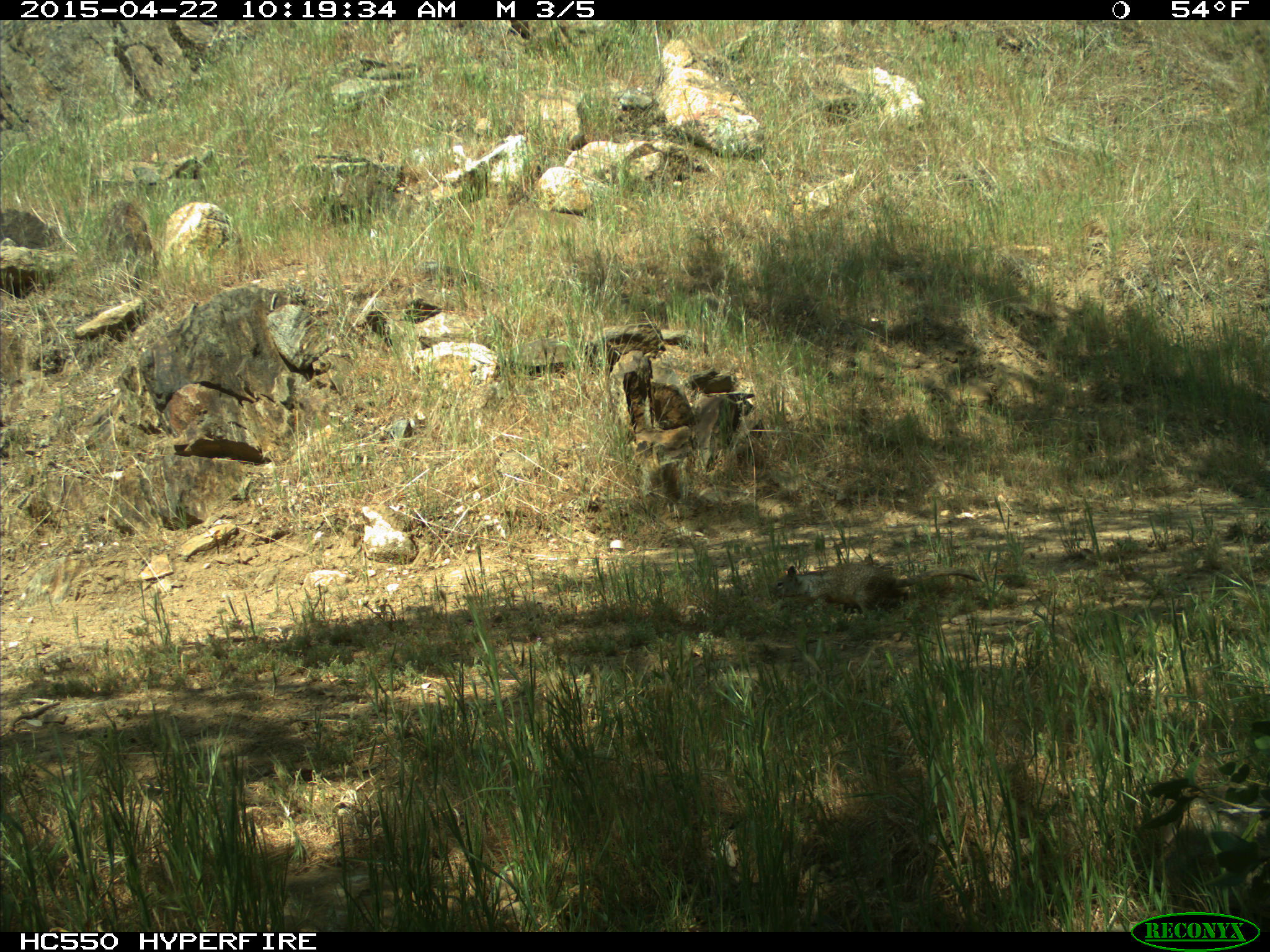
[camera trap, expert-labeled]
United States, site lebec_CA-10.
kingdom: Animalia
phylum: Chordata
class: Mammalia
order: Rodentia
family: Sciuridae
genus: Otospermophilus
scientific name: Otospermophilus beecheyi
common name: california ground squirrel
Otospermophilus beecheyi (california ground squirrel).